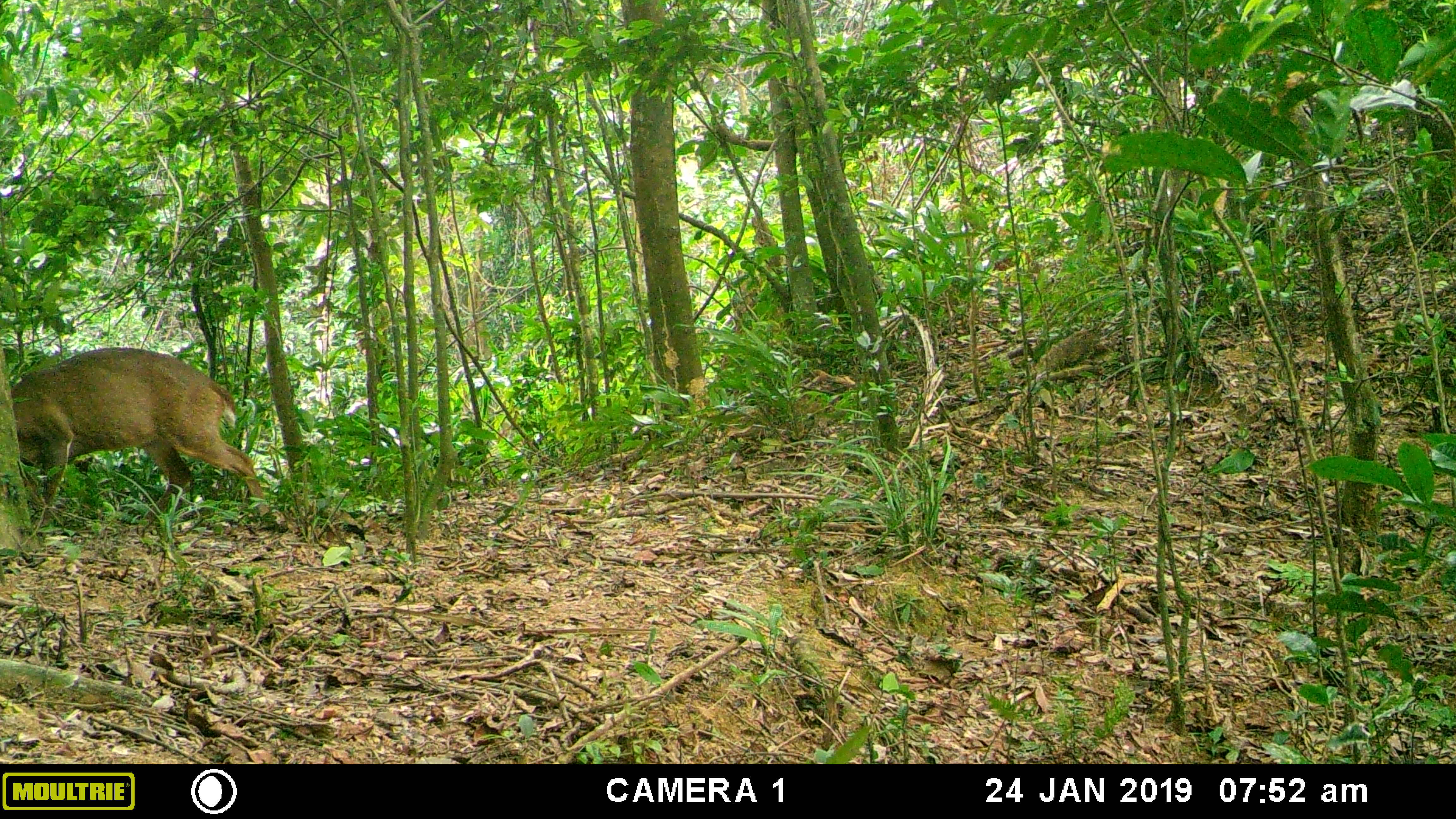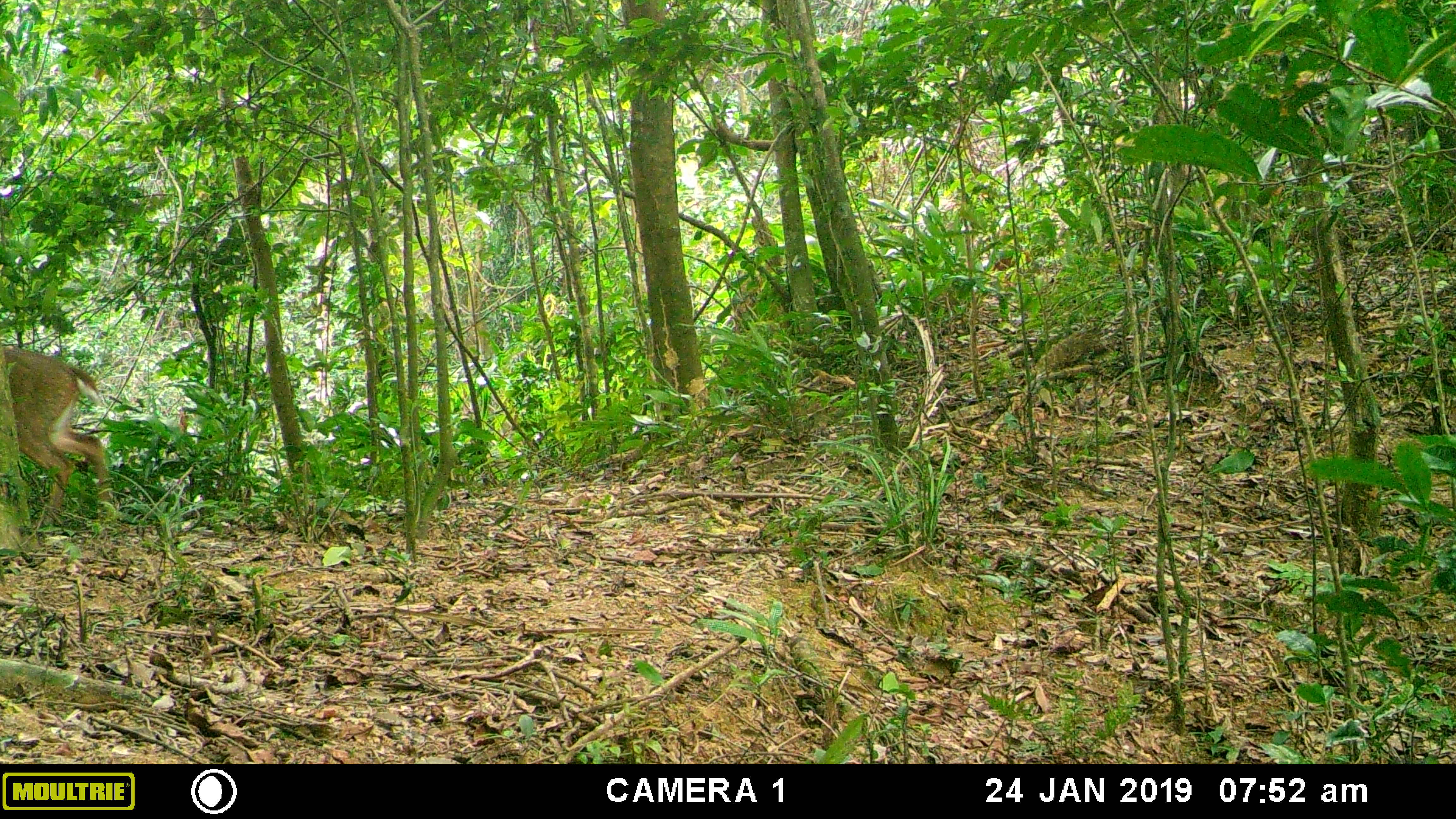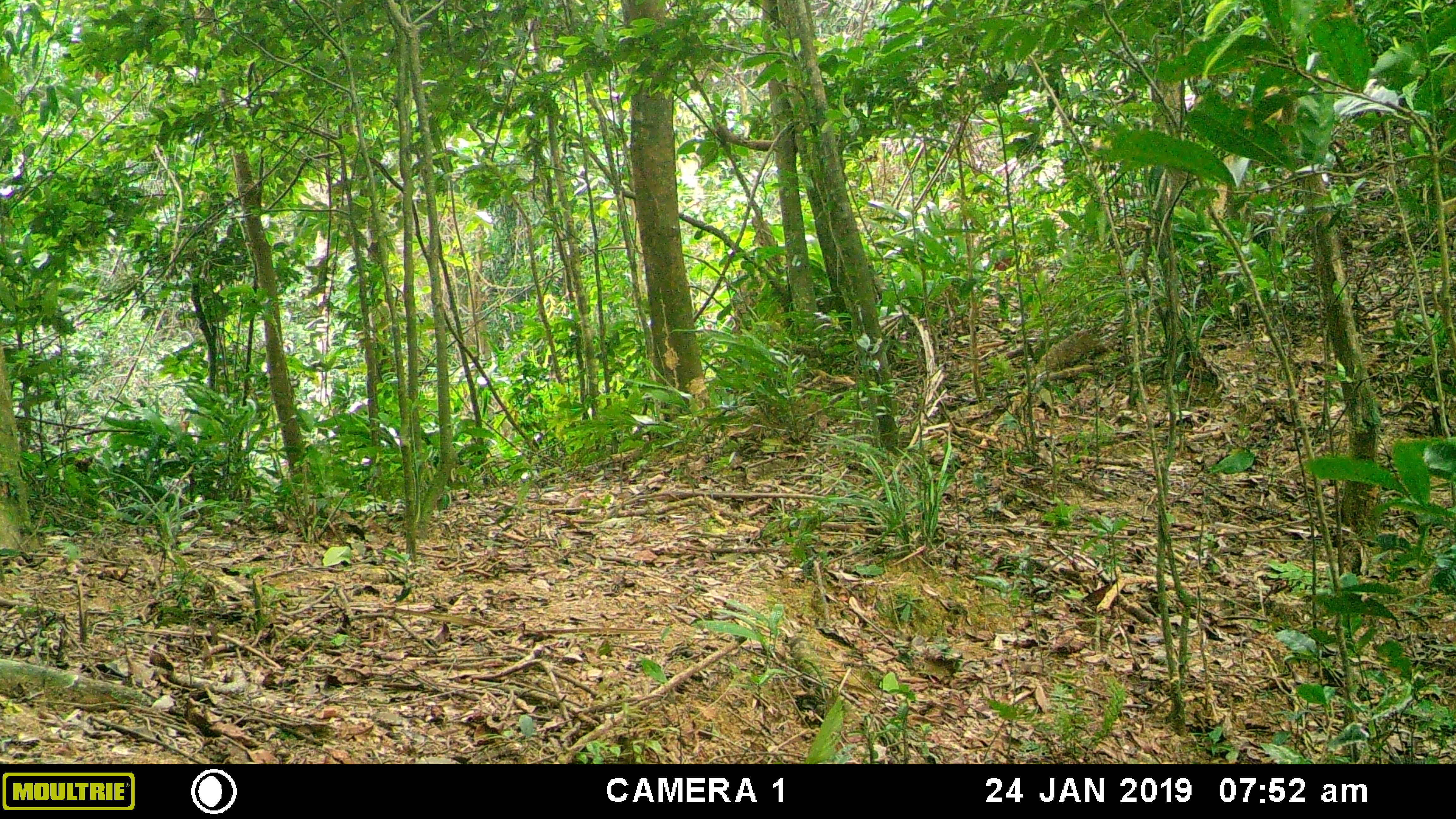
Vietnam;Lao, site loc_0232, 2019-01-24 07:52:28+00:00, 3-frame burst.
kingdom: Animalia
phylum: Chordata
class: Mammalia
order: Artiodactyla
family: Cervidae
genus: Muntiacus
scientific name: Muntiacus vuquangensis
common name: large-antlered muntjac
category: large antlered muntjac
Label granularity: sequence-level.